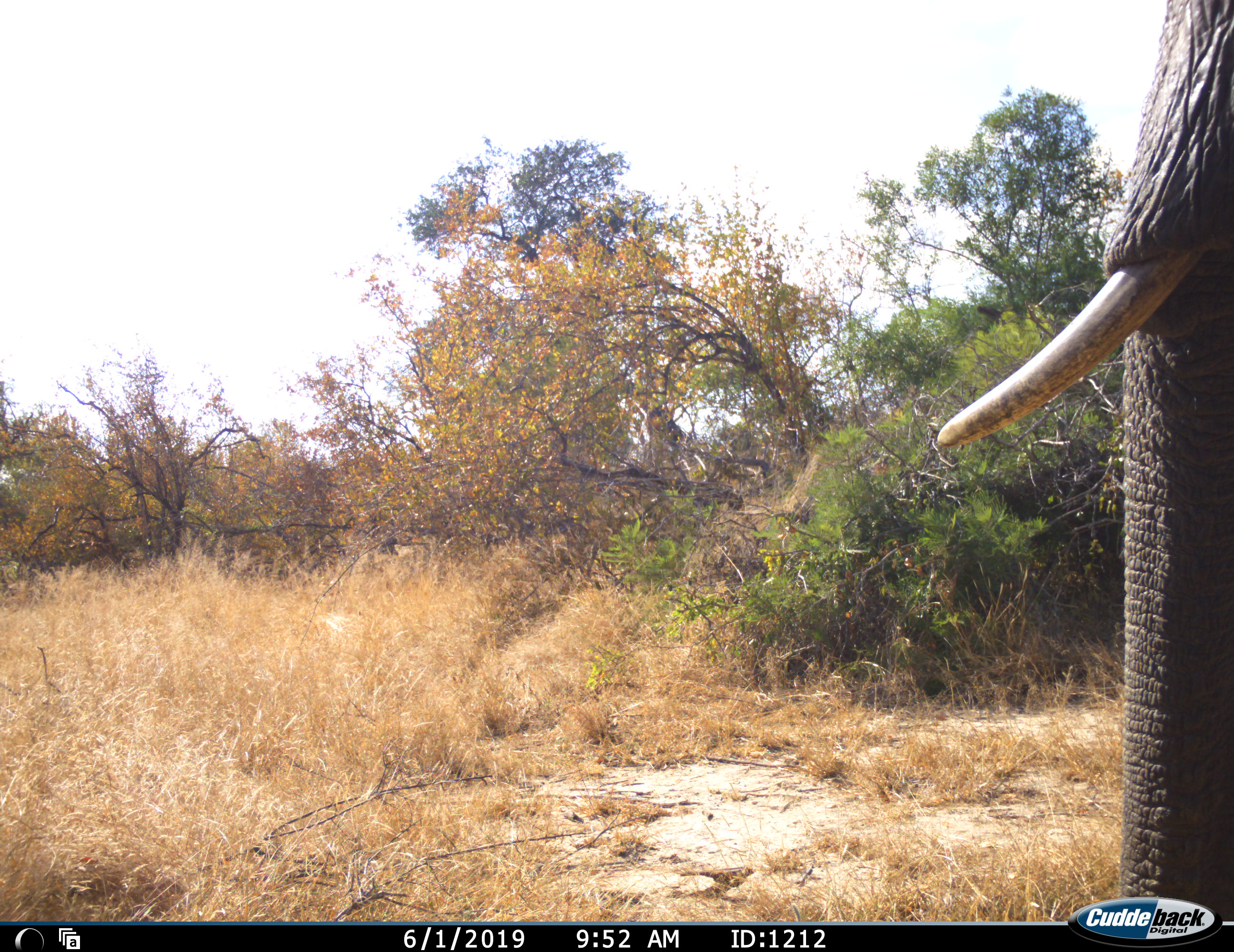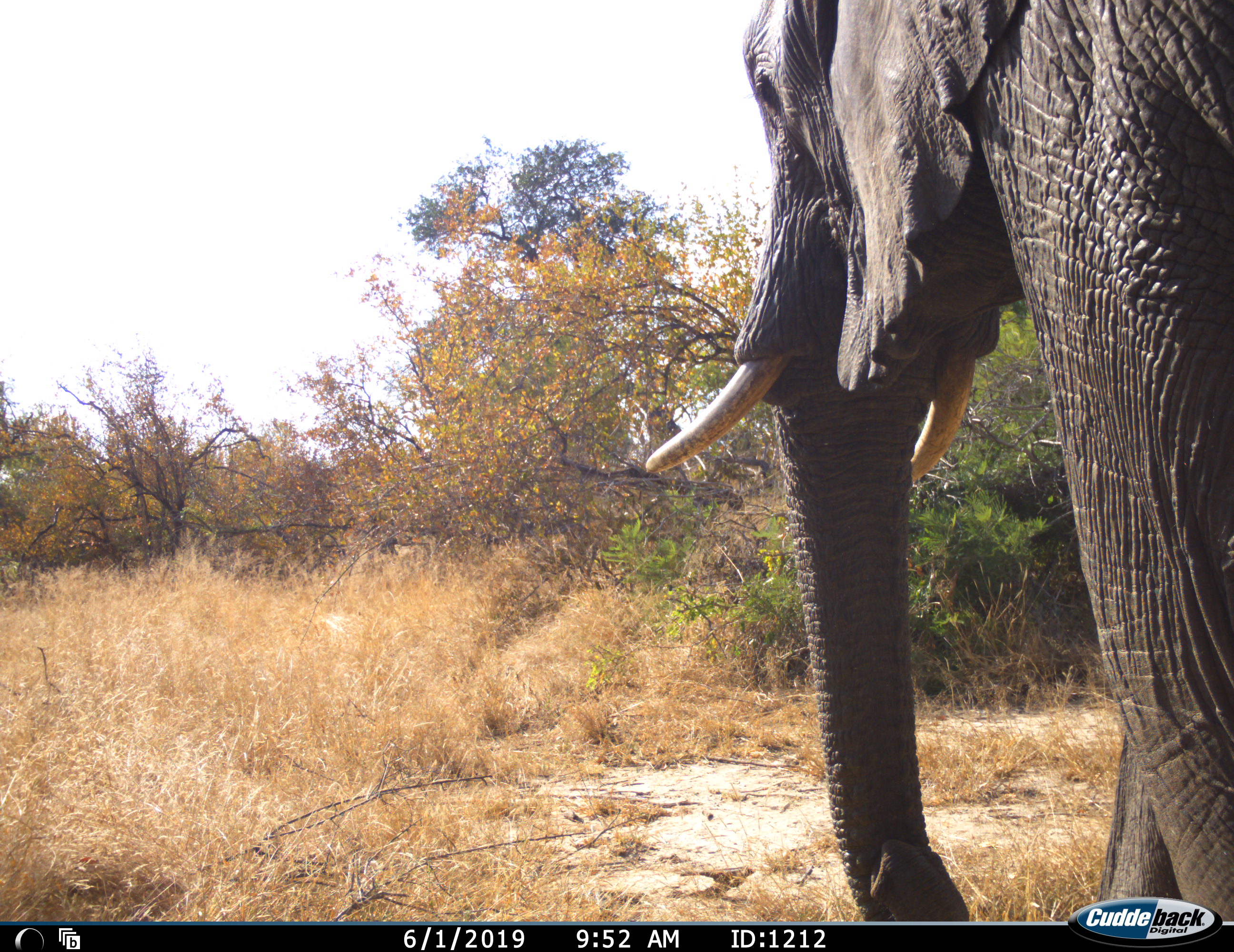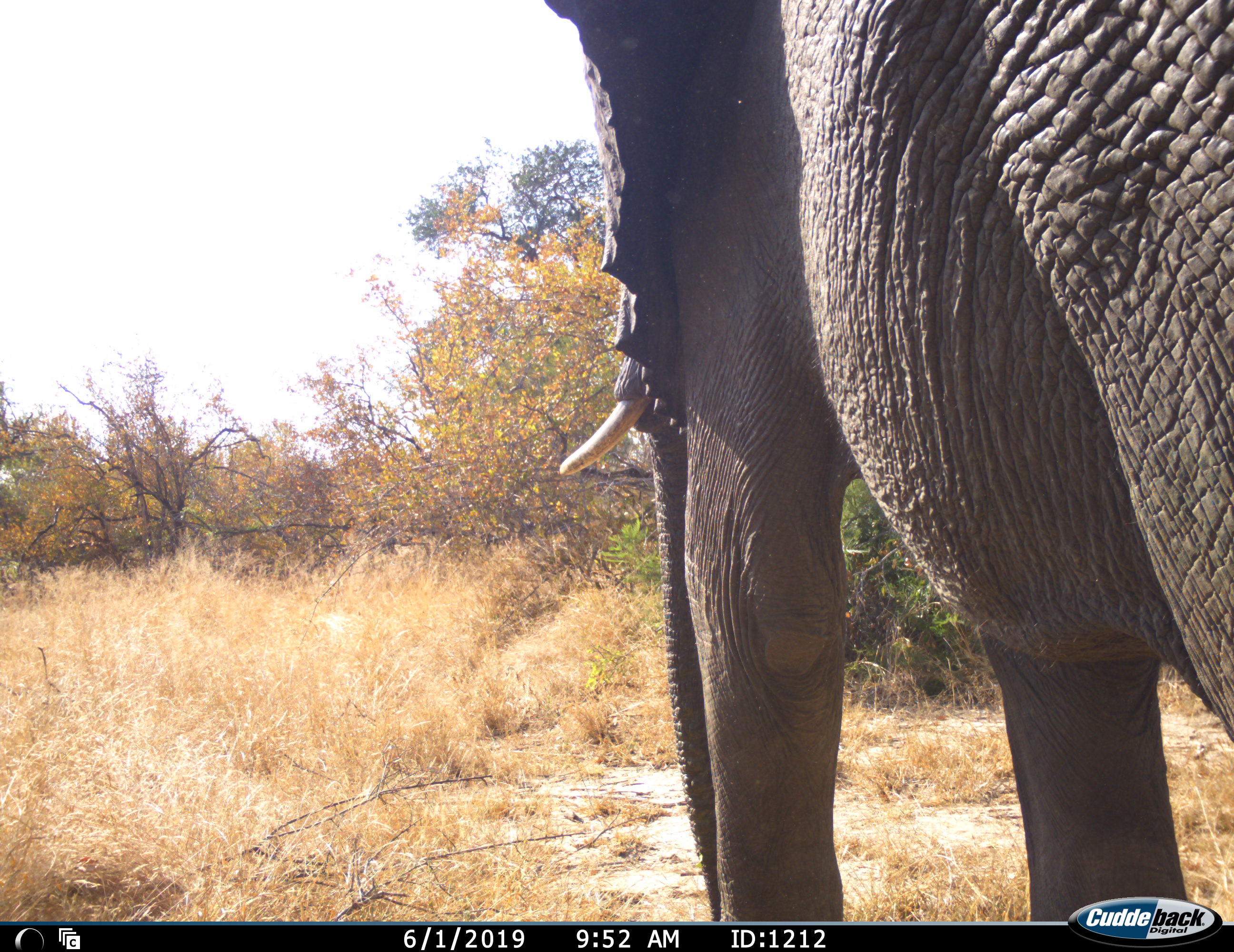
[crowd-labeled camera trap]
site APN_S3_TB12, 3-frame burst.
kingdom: Animalia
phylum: Chordata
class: Mammalia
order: Proboscidea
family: Elephantidae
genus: Loxodonta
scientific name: Loxodonta africana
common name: african bush elephant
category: elephant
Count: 1.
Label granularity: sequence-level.